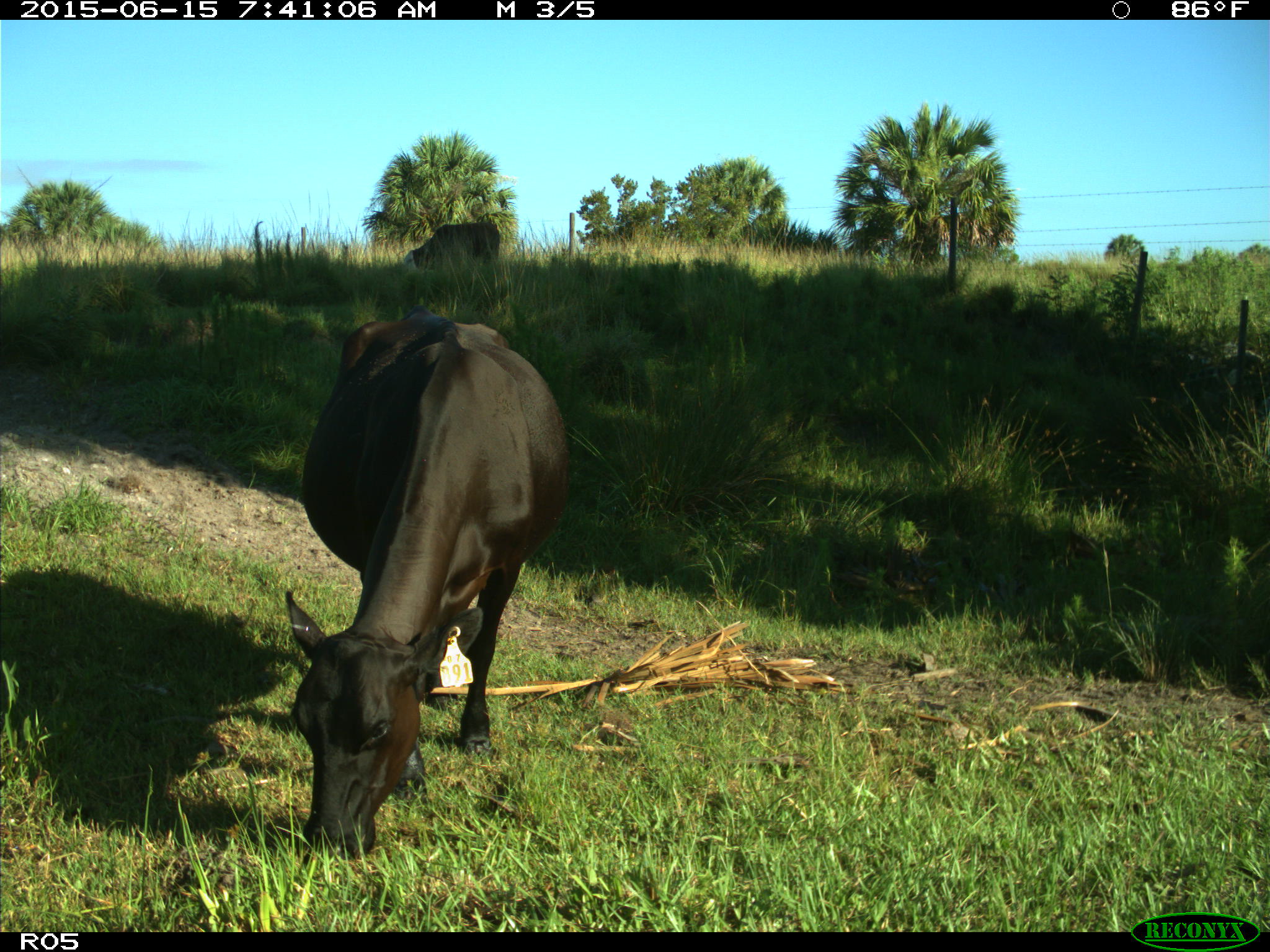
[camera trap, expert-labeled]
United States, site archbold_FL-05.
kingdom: Animalia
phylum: Chordata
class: Mammalia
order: Artiodactyla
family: Bovidae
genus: Bos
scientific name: Bos taurus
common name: domestic cow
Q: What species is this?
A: Bos taurus (domestic cow).